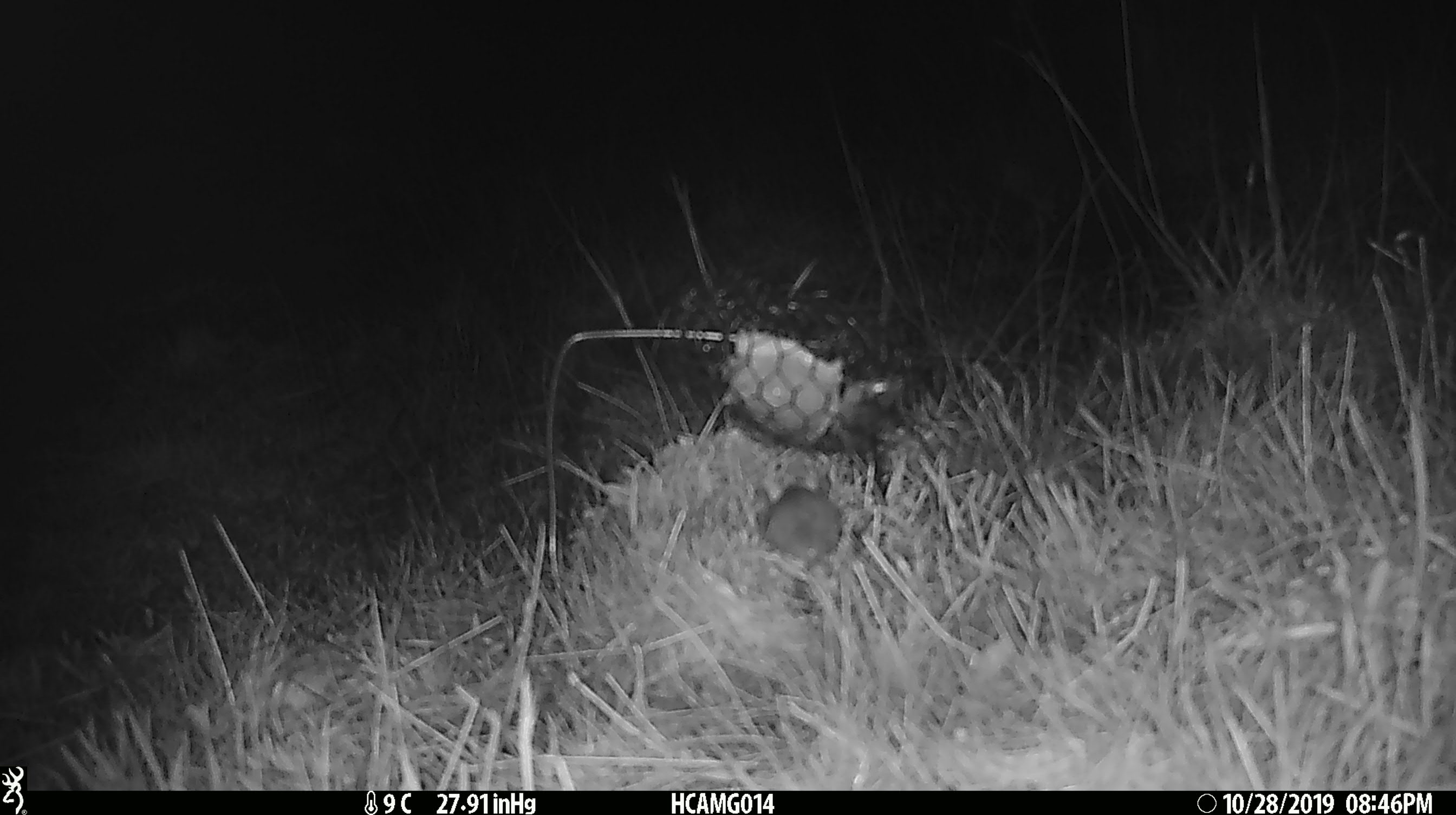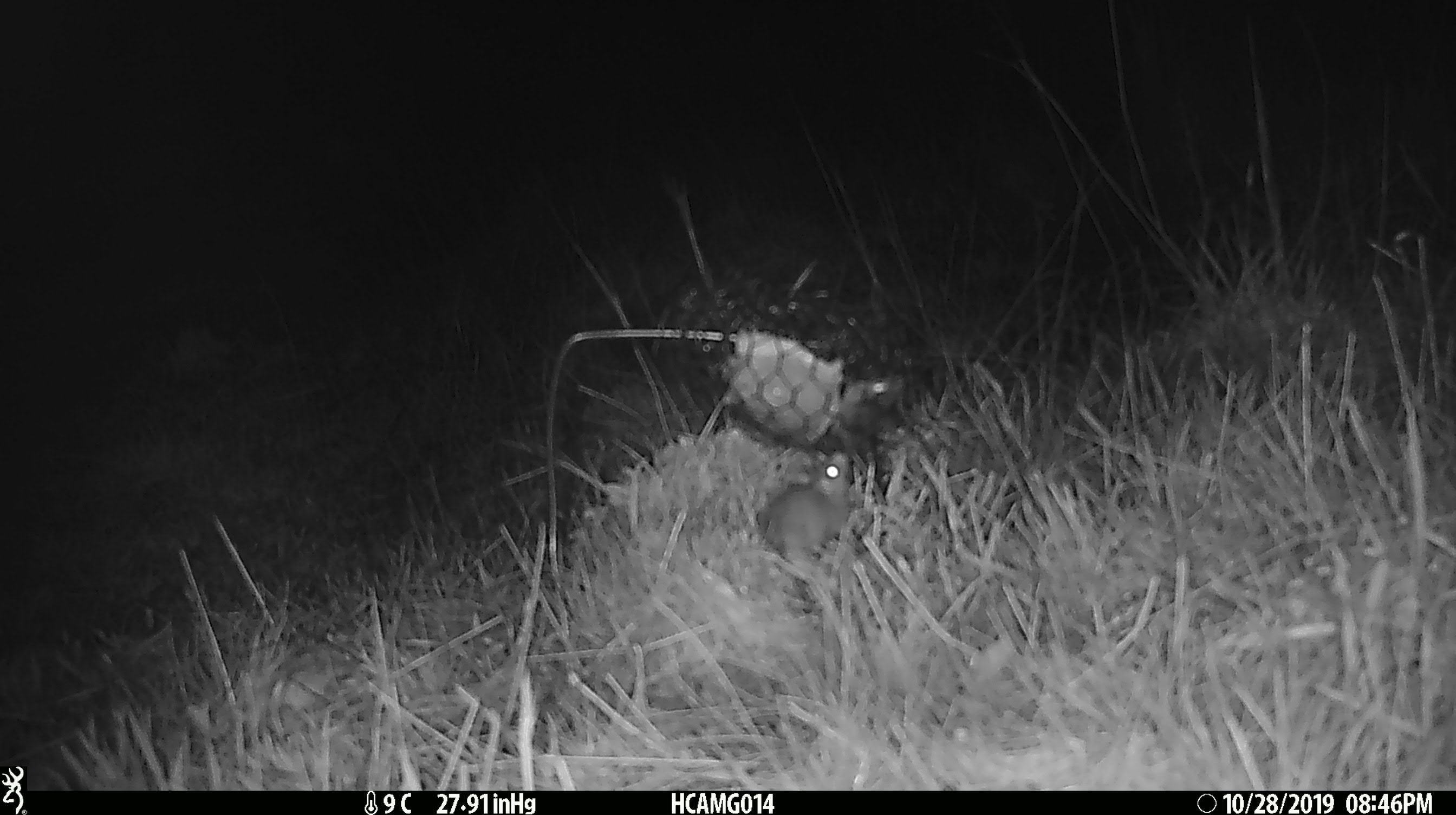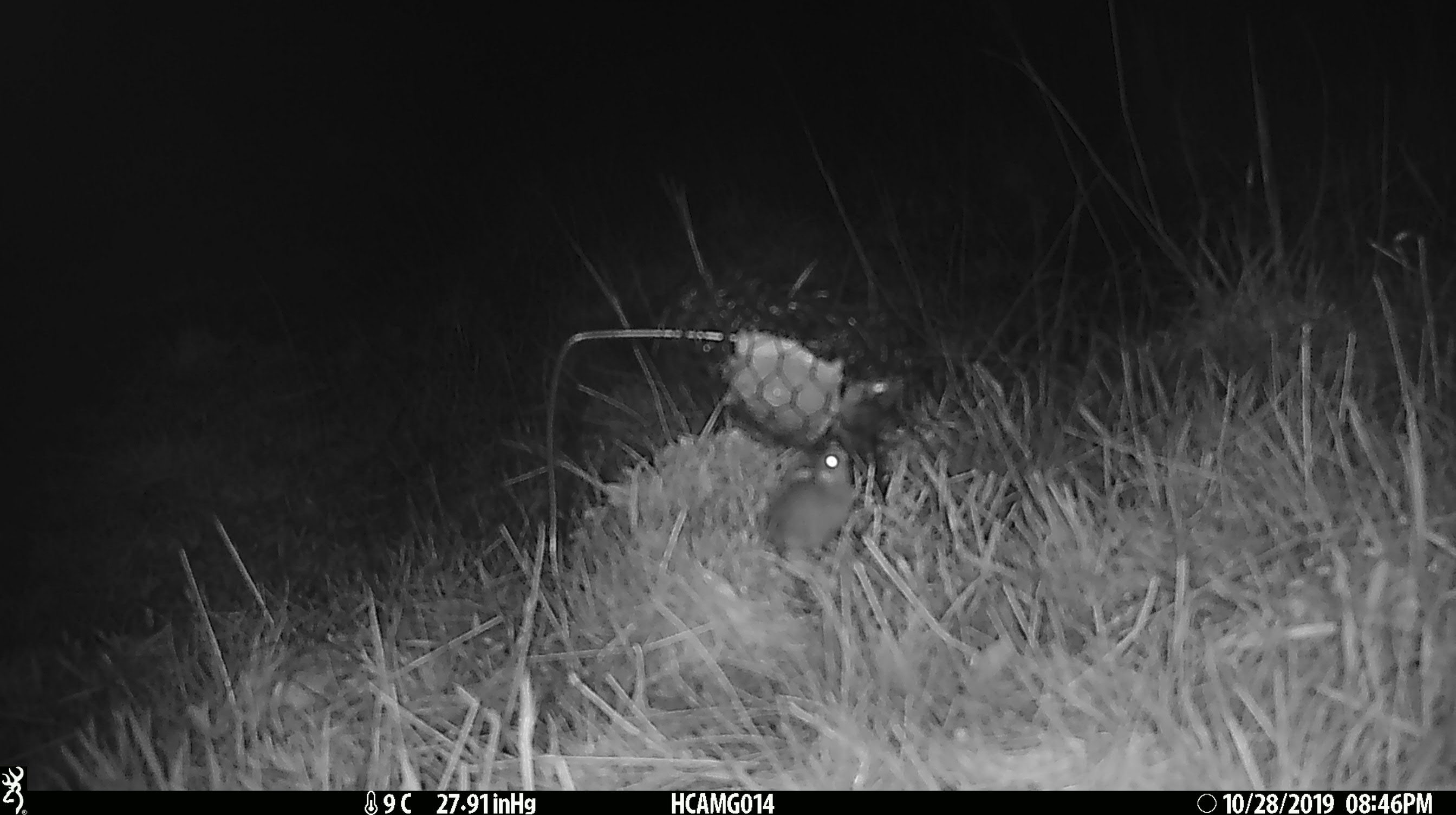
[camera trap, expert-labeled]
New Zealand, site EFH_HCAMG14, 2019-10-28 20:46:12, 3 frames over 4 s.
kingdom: Animalia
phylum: Chordata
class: Mammalia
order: Rodentia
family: Muridae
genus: Mus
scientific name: Mus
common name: mouse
Mouse (Mus).